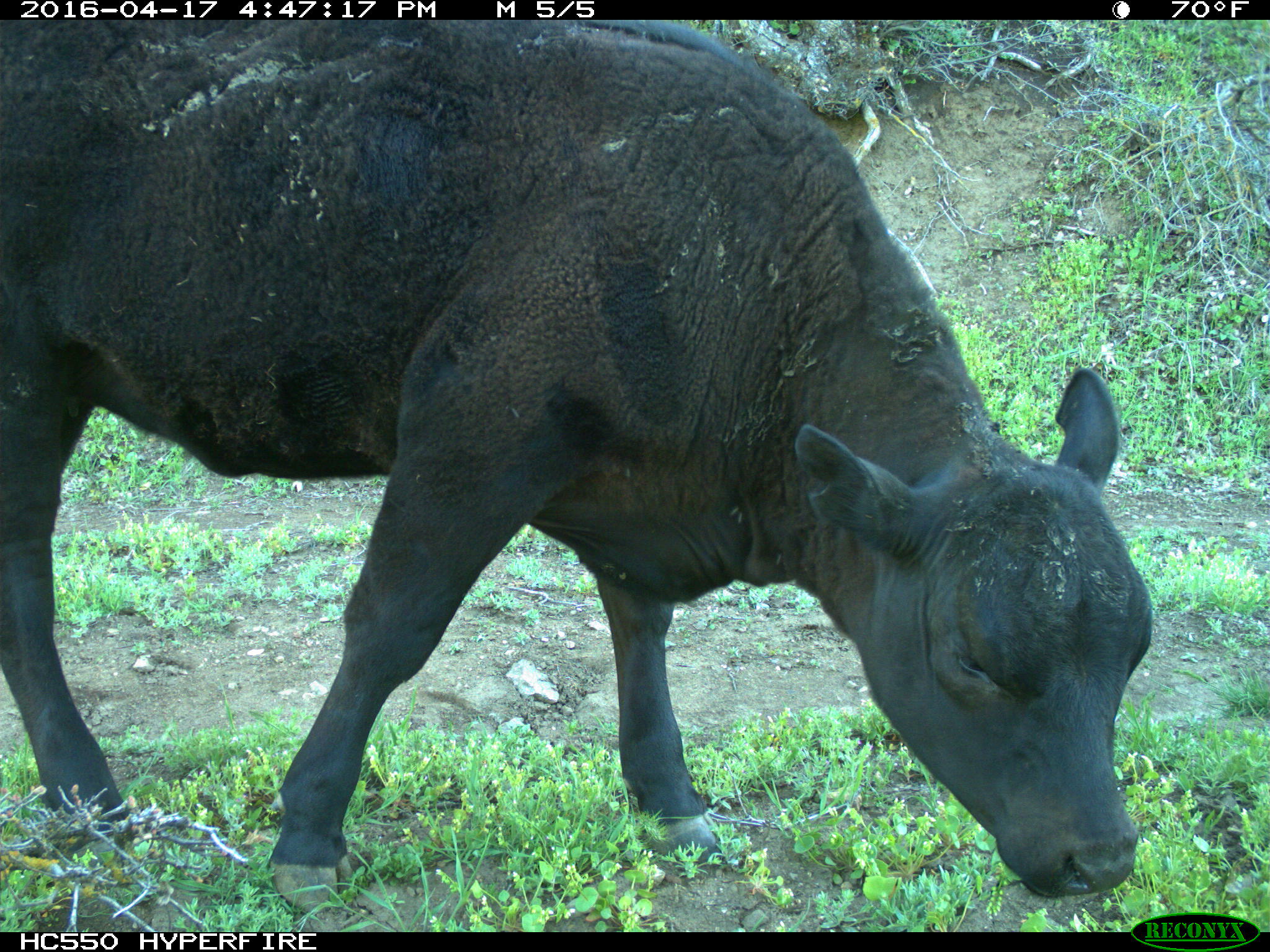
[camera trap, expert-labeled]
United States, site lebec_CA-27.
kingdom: Animalia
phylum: Chordata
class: Mammalia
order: Artiodactyla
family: Bovidae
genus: Bos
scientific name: Bos taurus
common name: domestic cow